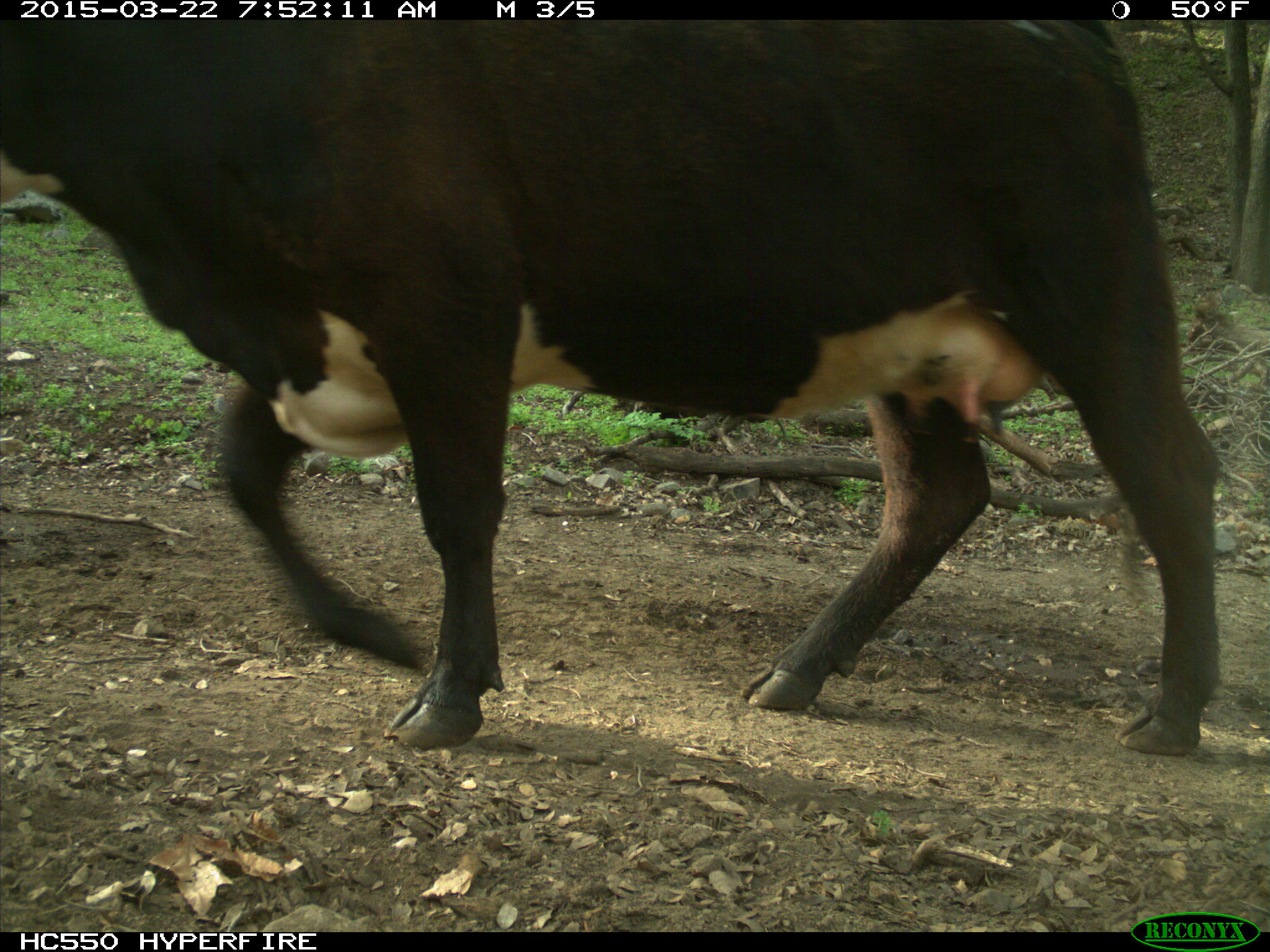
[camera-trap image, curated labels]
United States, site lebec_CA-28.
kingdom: Animalia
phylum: Chordata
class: Mammalia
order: Artiodactyla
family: Bovidae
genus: Bos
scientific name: Bos taurus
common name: domestic cow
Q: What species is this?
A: Bos taurus (domestic cow).